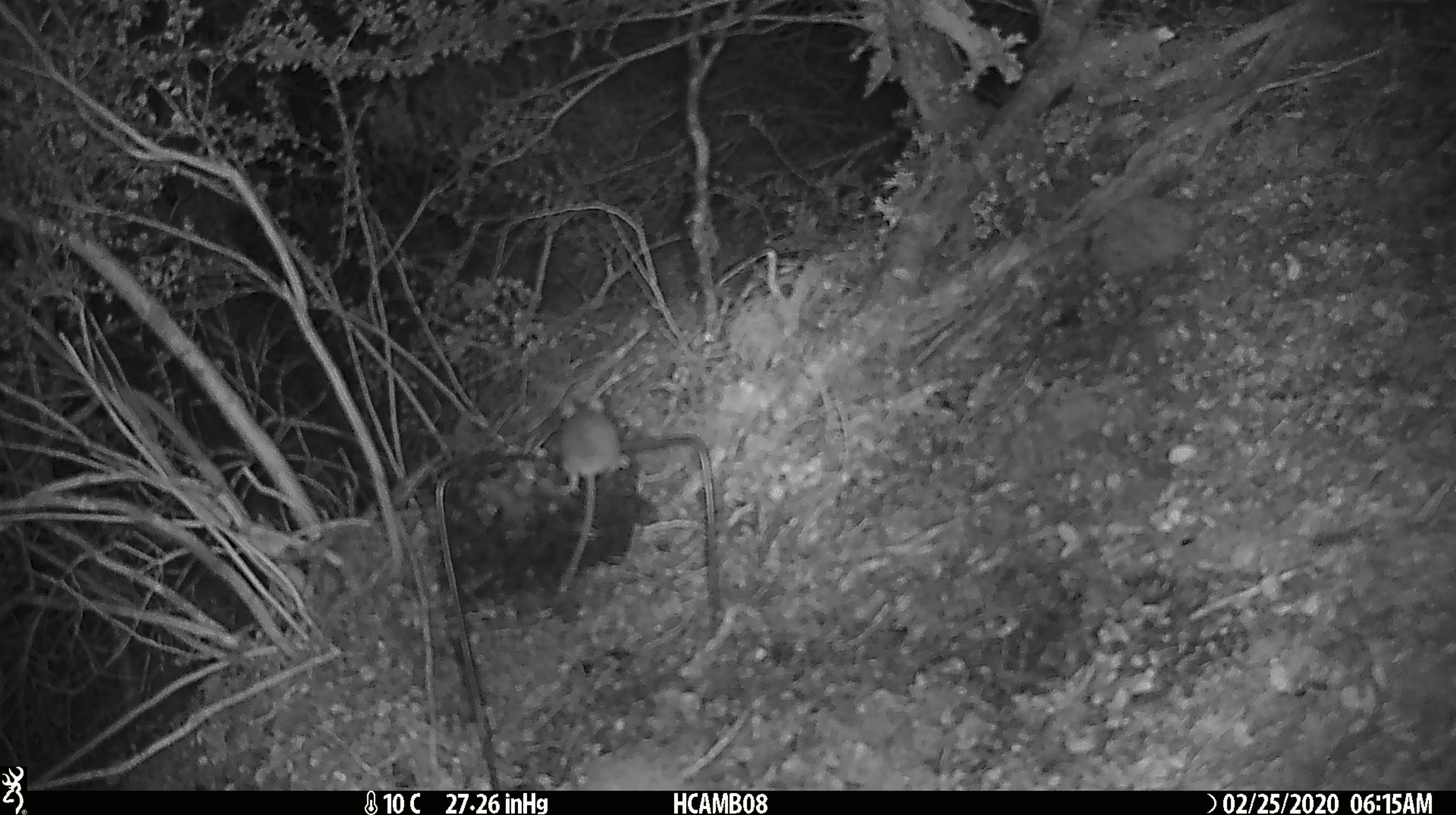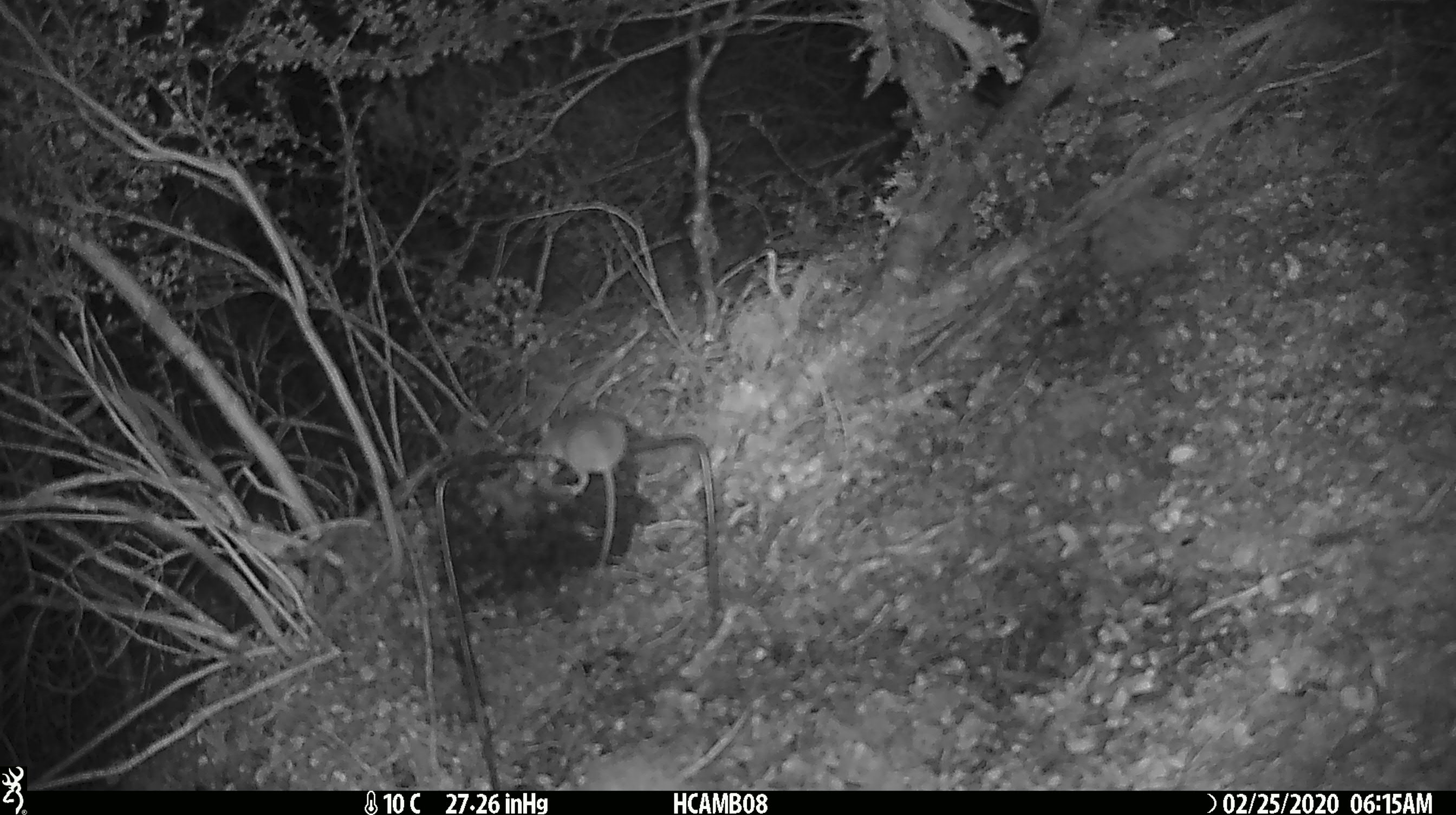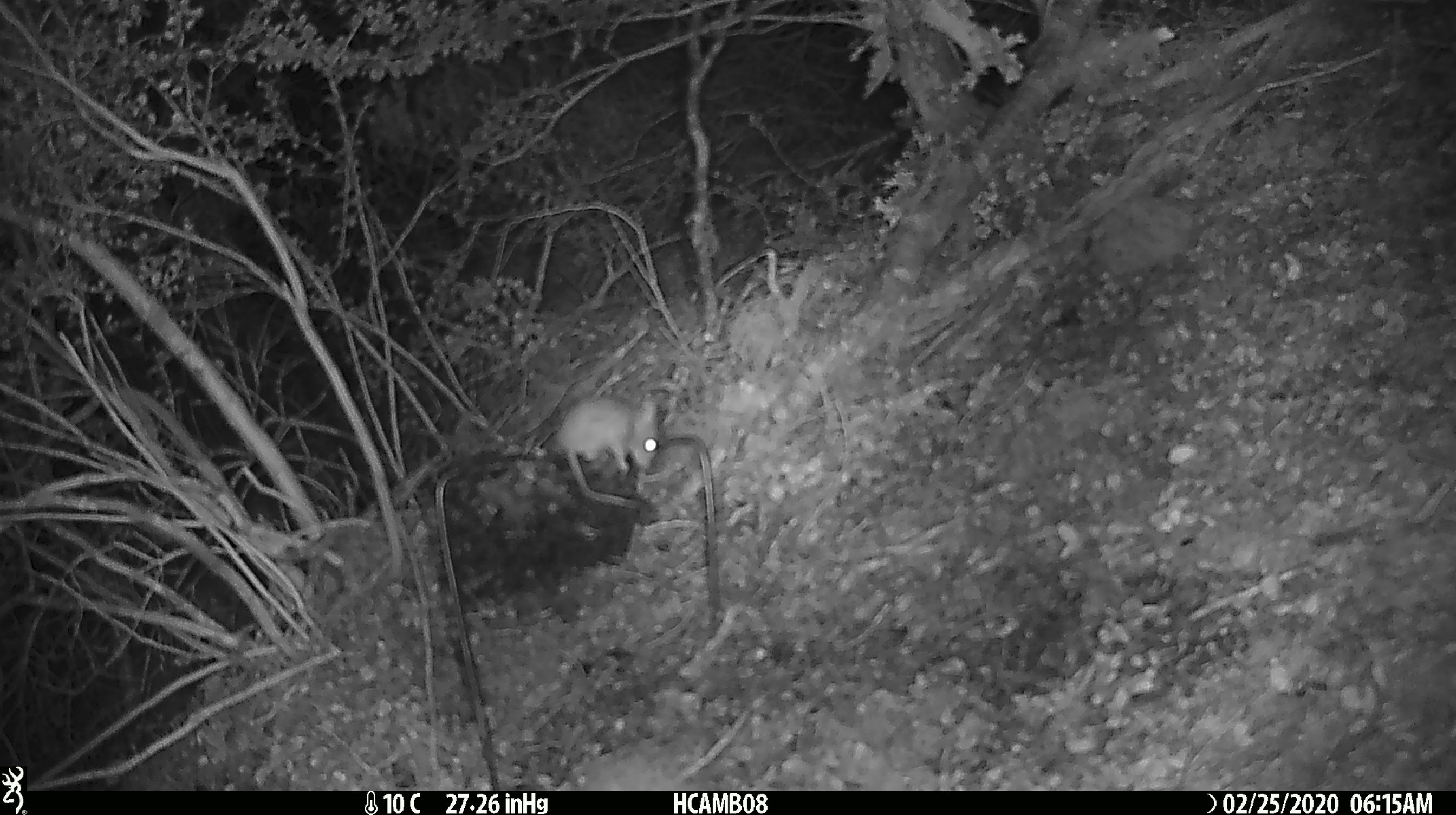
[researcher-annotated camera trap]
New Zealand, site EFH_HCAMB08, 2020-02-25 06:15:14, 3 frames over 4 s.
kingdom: Animalia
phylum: Chordata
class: Mammalia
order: Rodentia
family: Muridae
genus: Mus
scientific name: Mus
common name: mouse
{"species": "mouse (Mus)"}